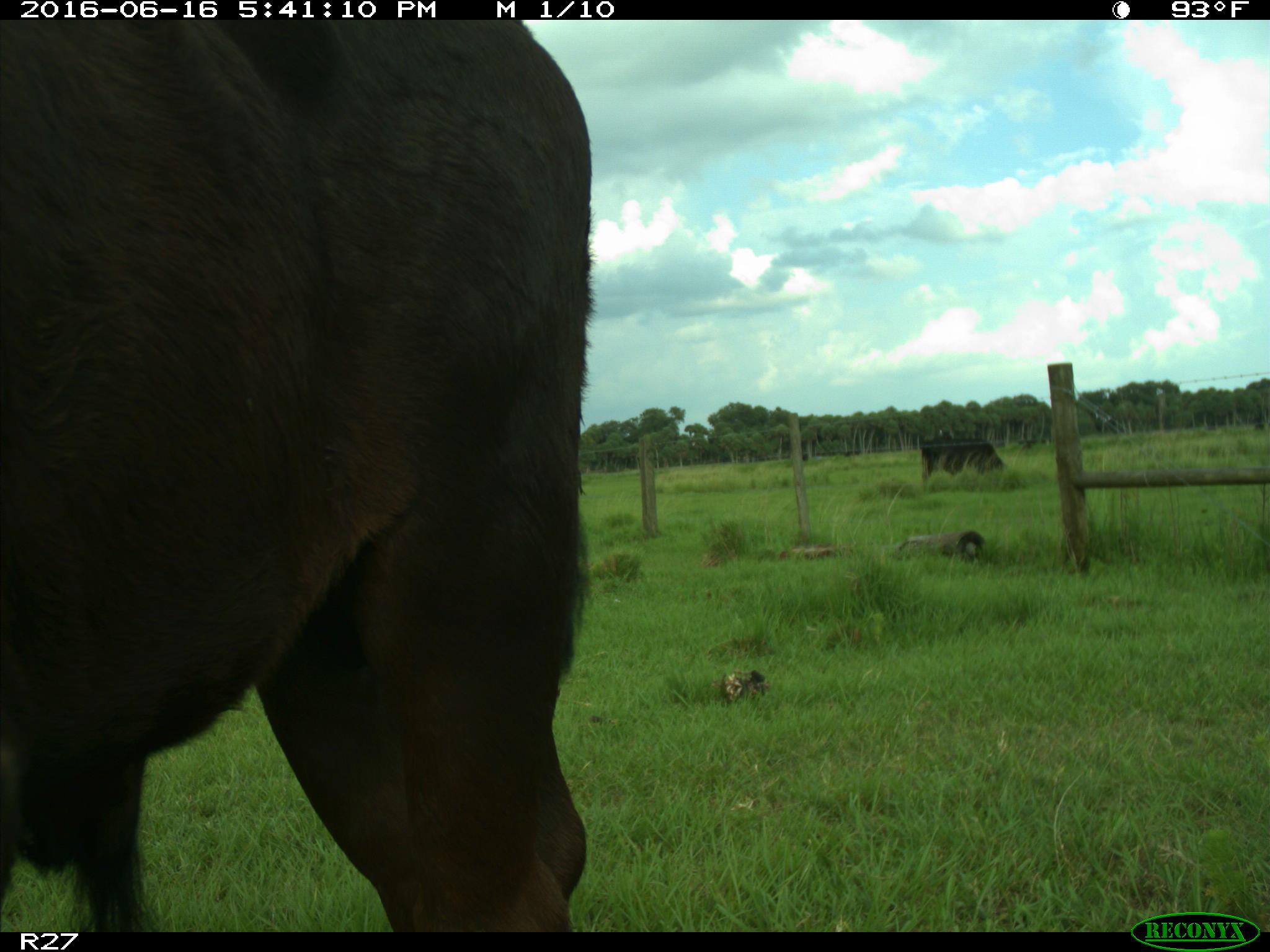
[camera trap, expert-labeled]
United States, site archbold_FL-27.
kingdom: Animalia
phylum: Chordata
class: Mammalia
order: Artiodactyla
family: Bovidae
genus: Bos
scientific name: Bos taurus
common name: domestic cow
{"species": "Bos taurus (domestic cow)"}